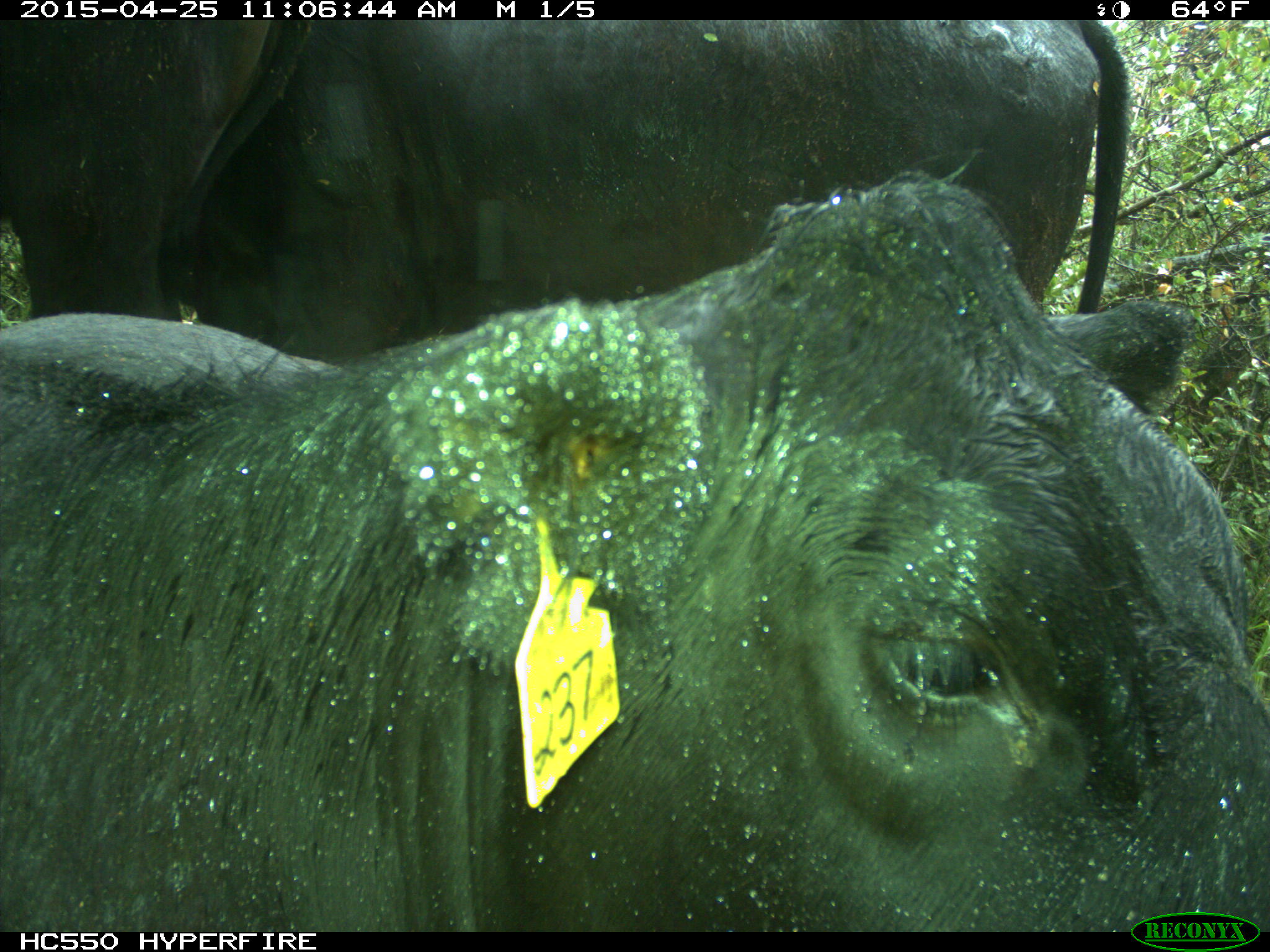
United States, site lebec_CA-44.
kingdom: Animalia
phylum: Chordata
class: Mammalia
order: Artiodactyla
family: Suidae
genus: Sus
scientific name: Sus scrofa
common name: wild boar